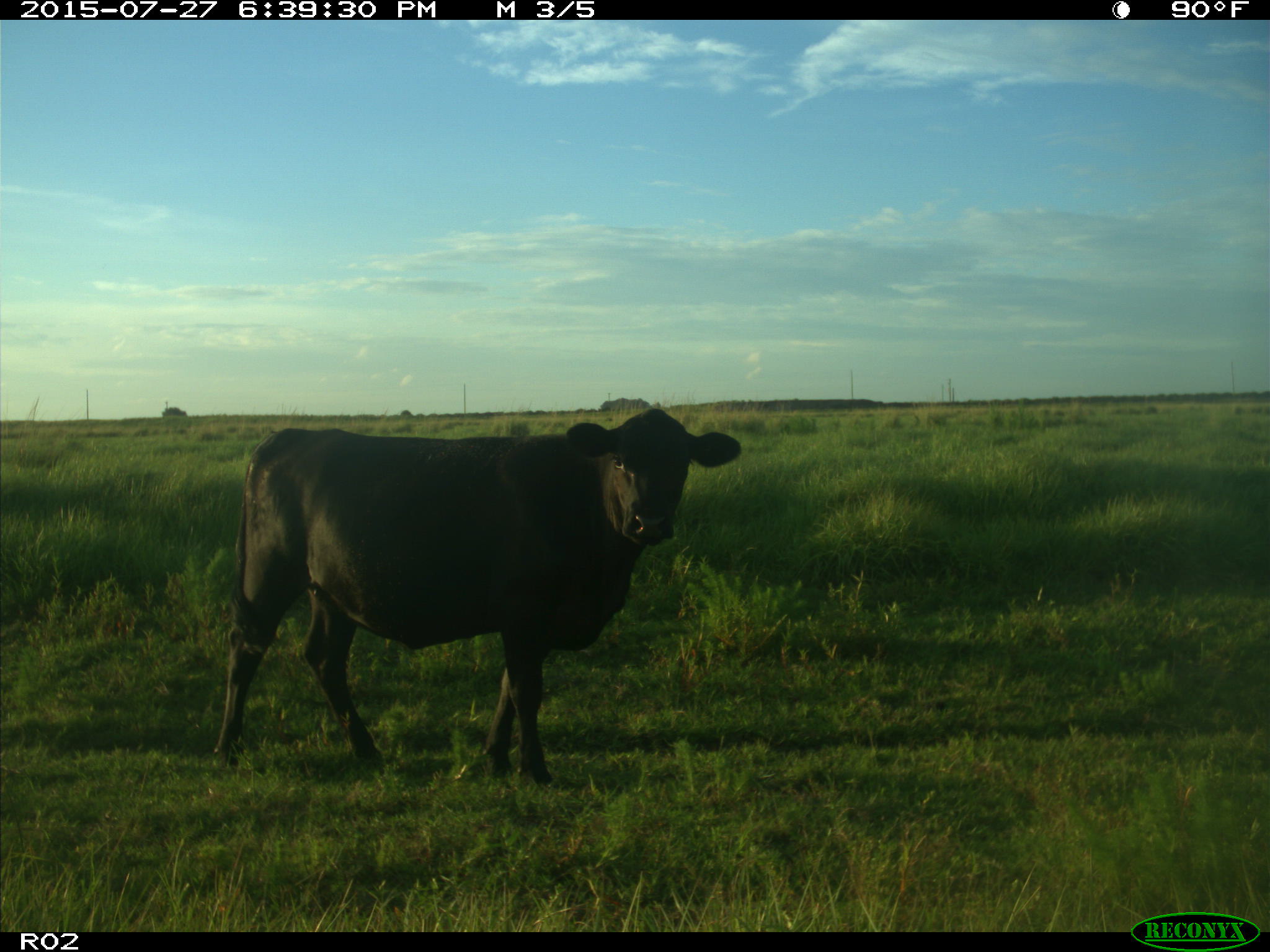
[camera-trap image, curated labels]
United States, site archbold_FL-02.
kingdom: Animalia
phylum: Chordata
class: Mammalia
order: Artiodactyla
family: Bovidae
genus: Bos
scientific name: Bos taurus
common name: domestic cow